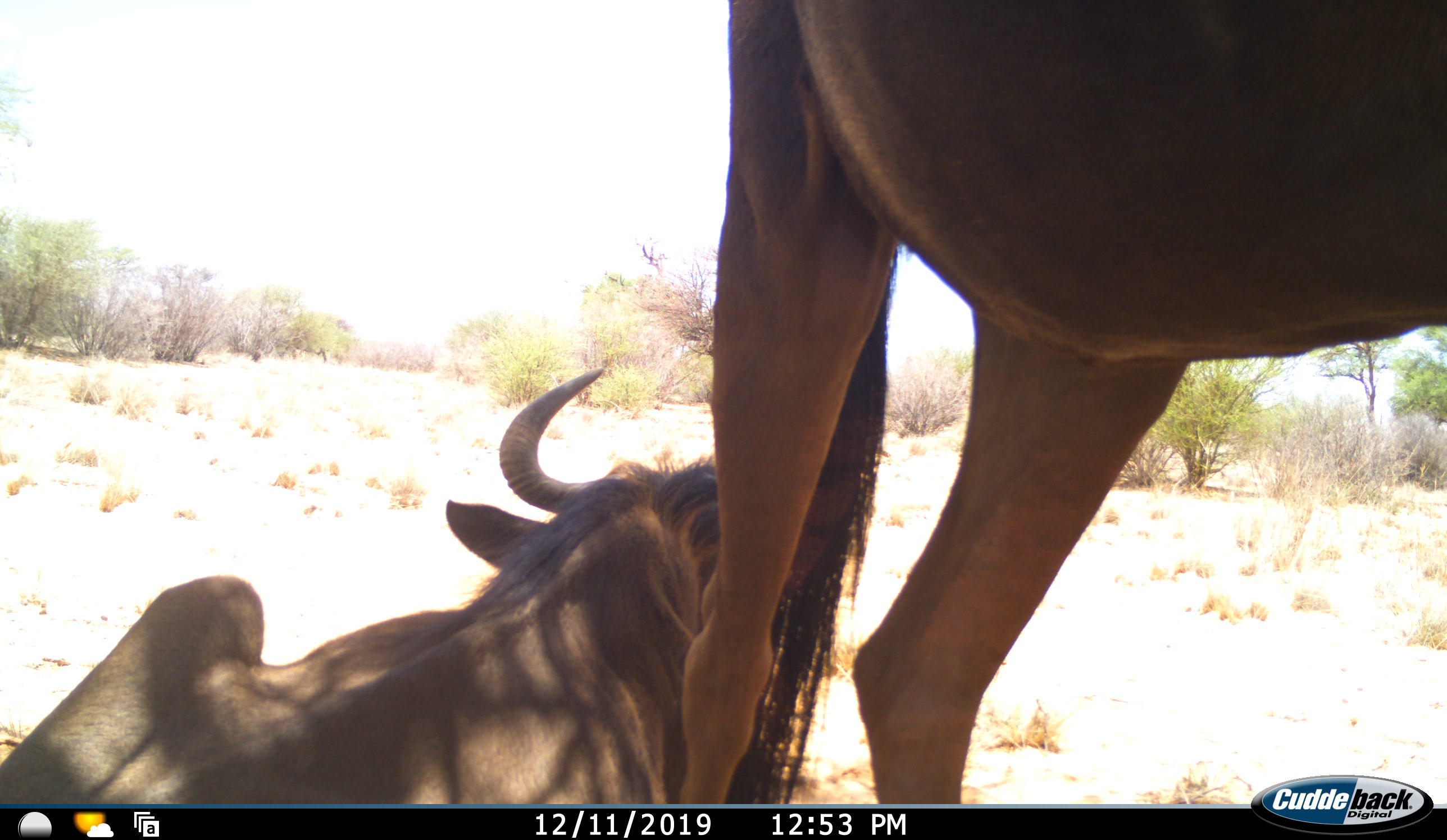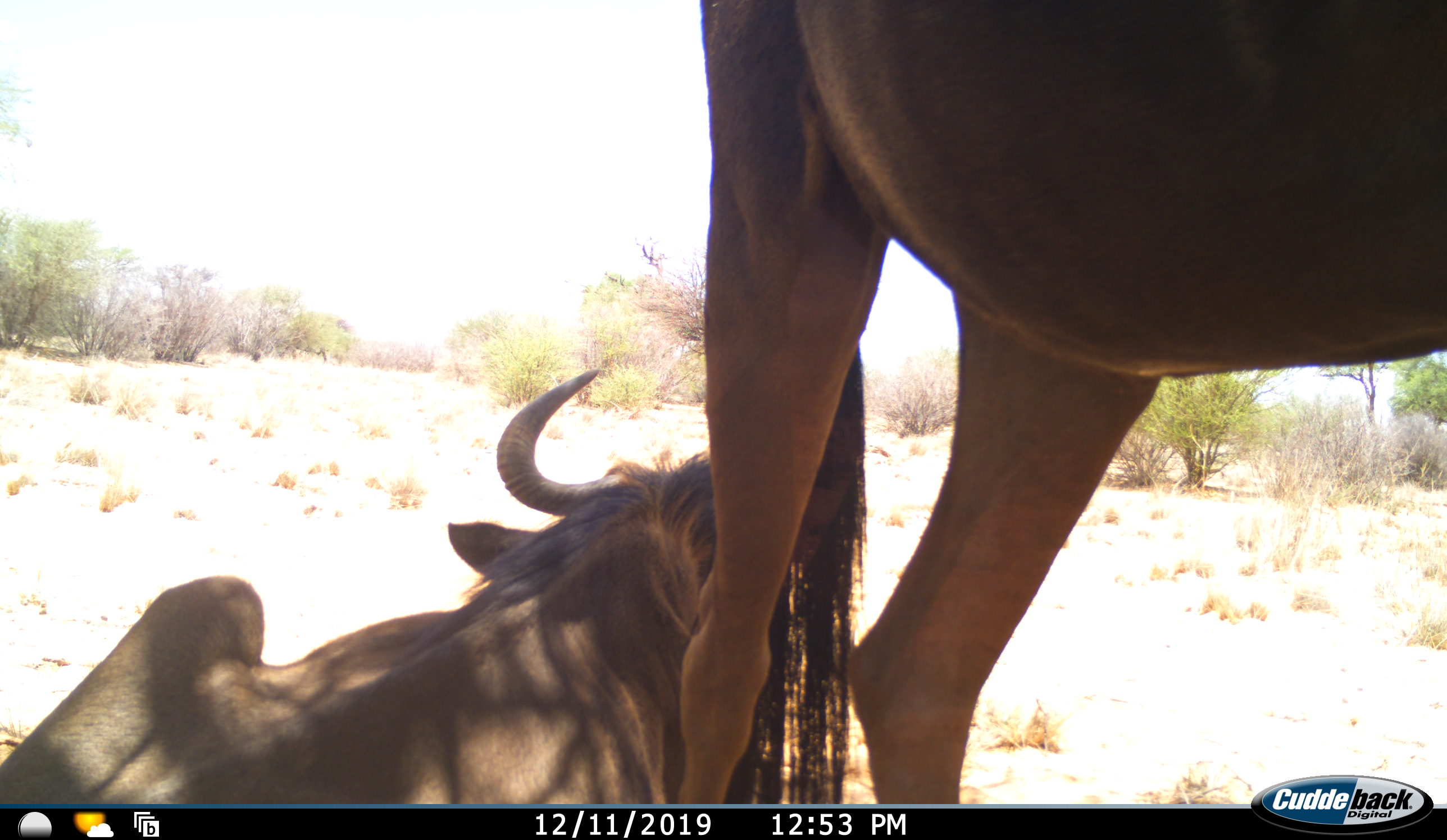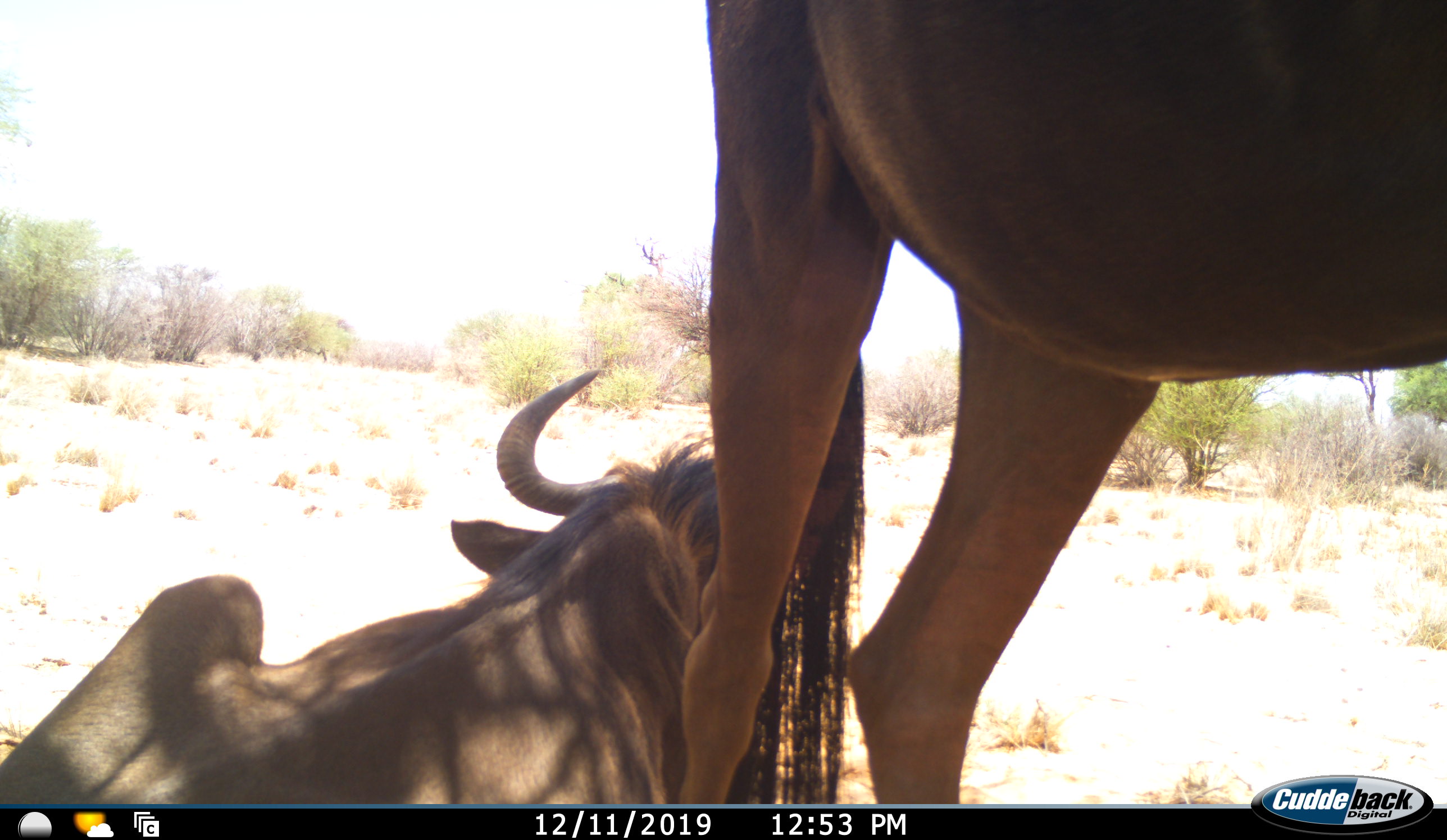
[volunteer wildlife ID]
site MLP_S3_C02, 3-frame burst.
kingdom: Animalia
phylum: Chordata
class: Mammalia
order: Artiodactyla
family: Bovidae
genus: Connochaetes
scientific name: Connochaetes taurinus taurinus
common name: blue wildebeest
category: wildebeestblue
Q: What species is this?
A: Wildebeestblue (blue wildebeest) (Connochaetes taurinus taurinus).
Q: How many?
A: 2.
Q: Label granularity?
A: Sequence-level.